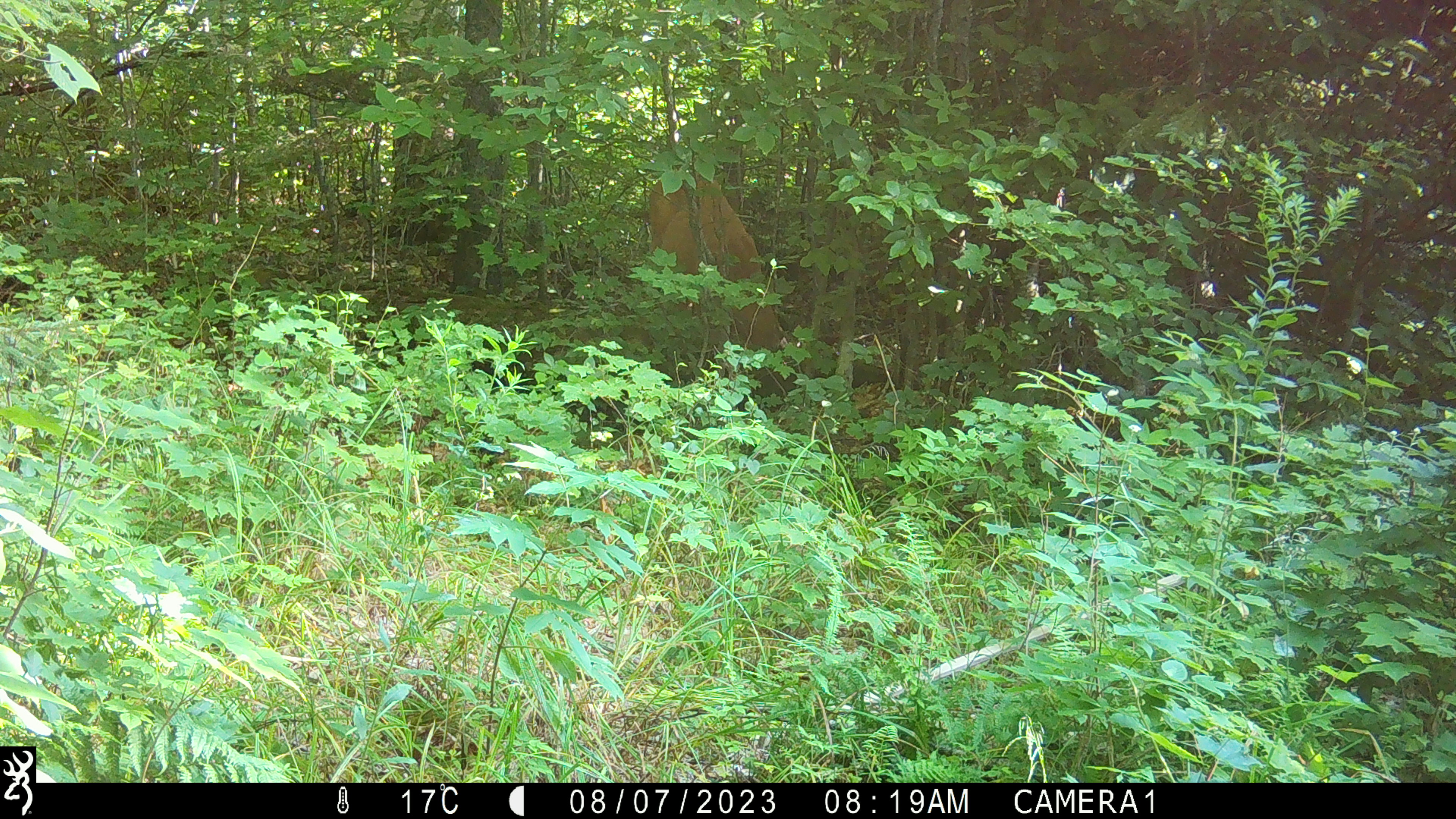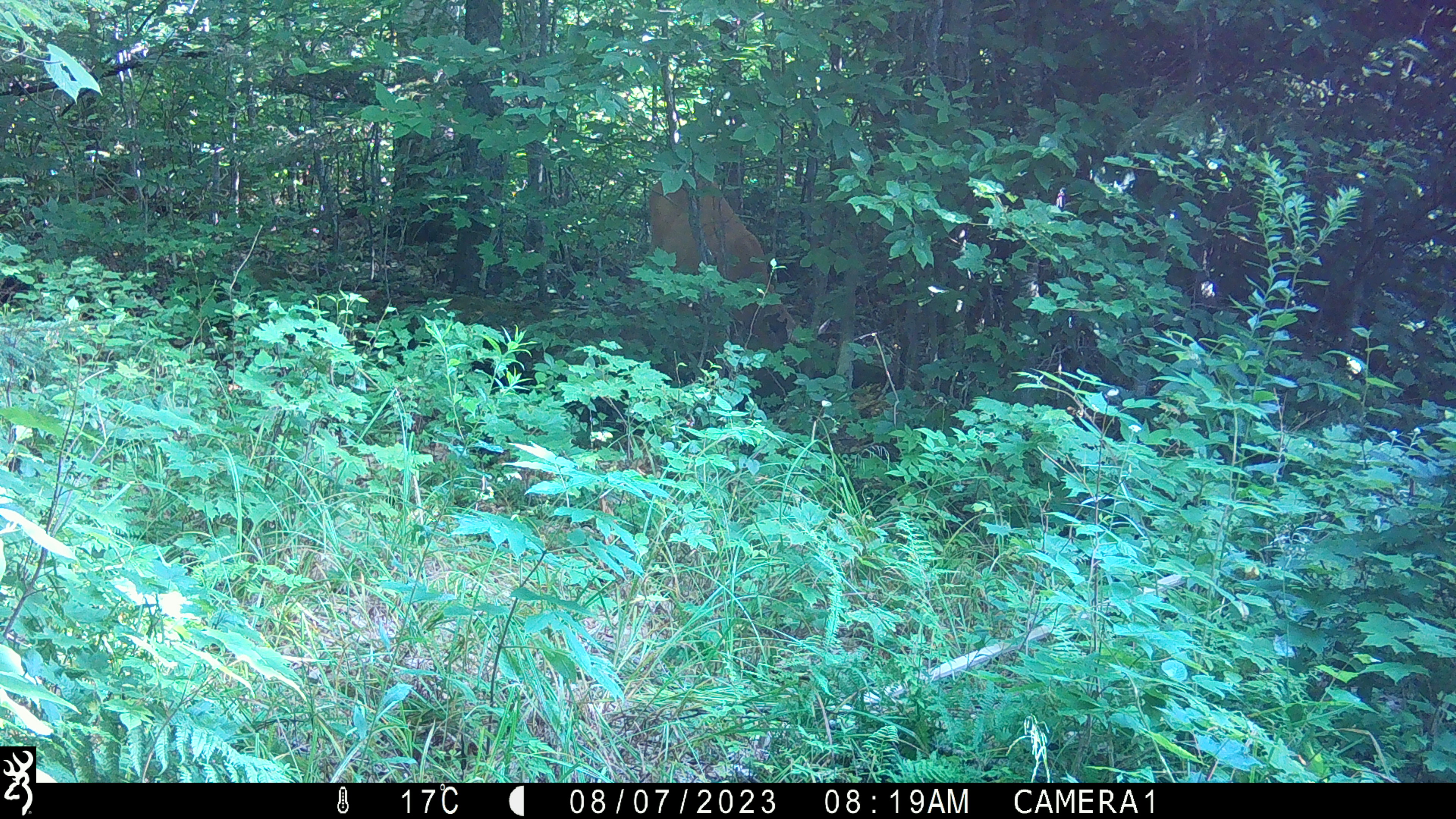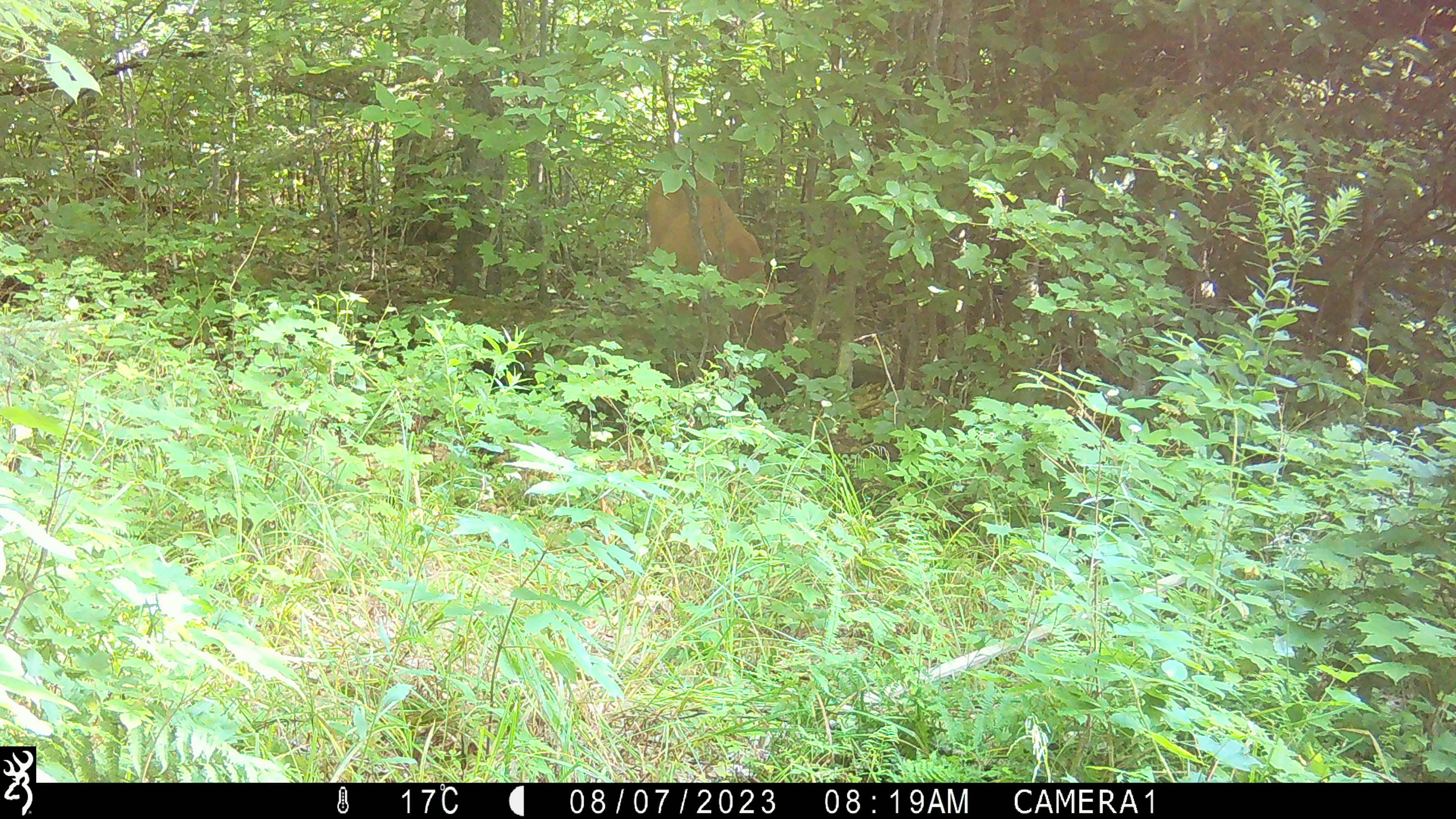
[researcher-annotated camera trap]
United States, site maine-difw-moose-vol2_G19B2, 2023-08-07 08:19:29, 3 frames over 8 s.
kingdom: Animalia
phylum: Chordata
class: Mammalia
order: Artiodactyla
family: Cervidae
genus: Odocoileus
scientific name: Odocoileus virginianus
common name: white-tailed deer